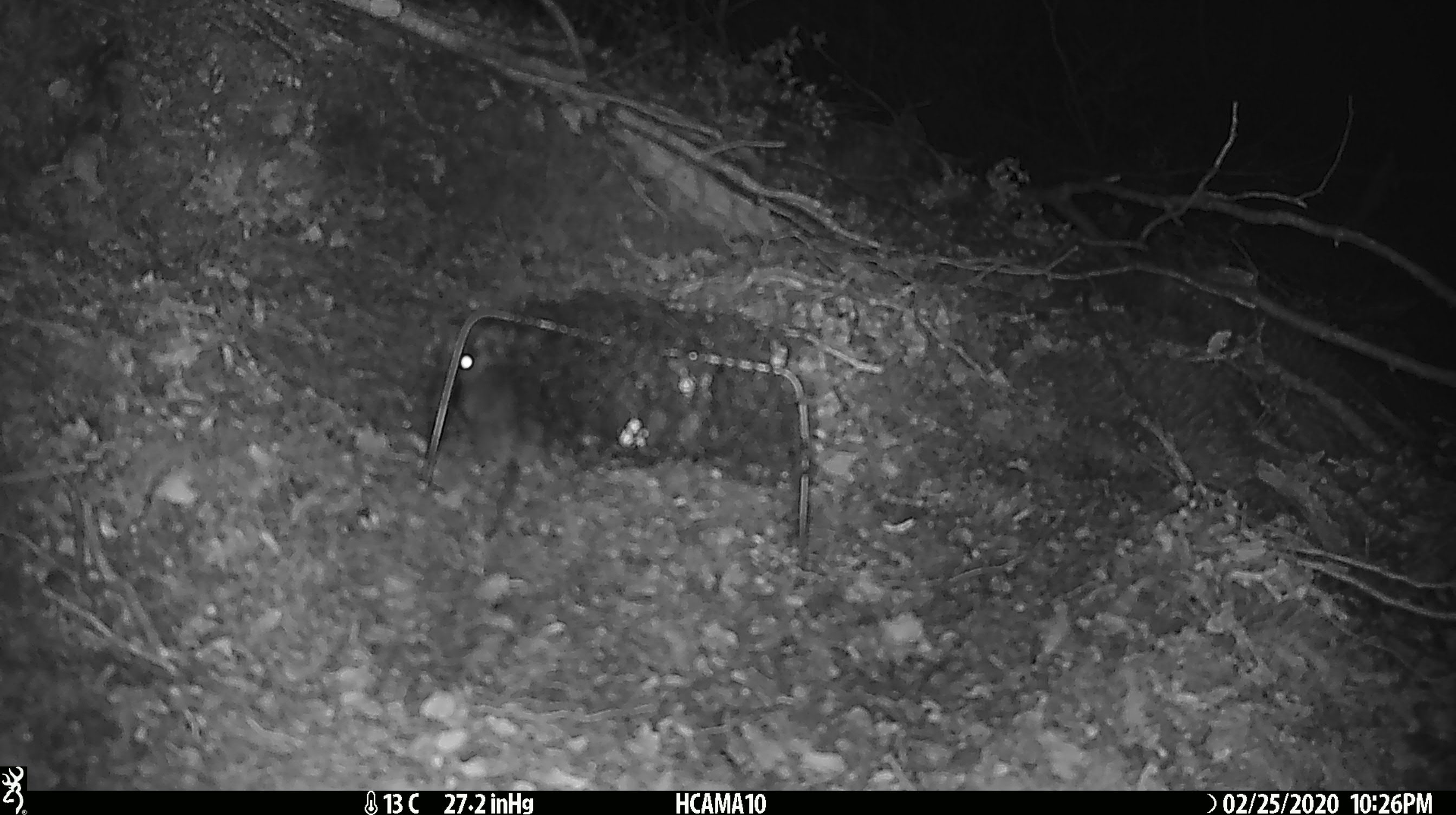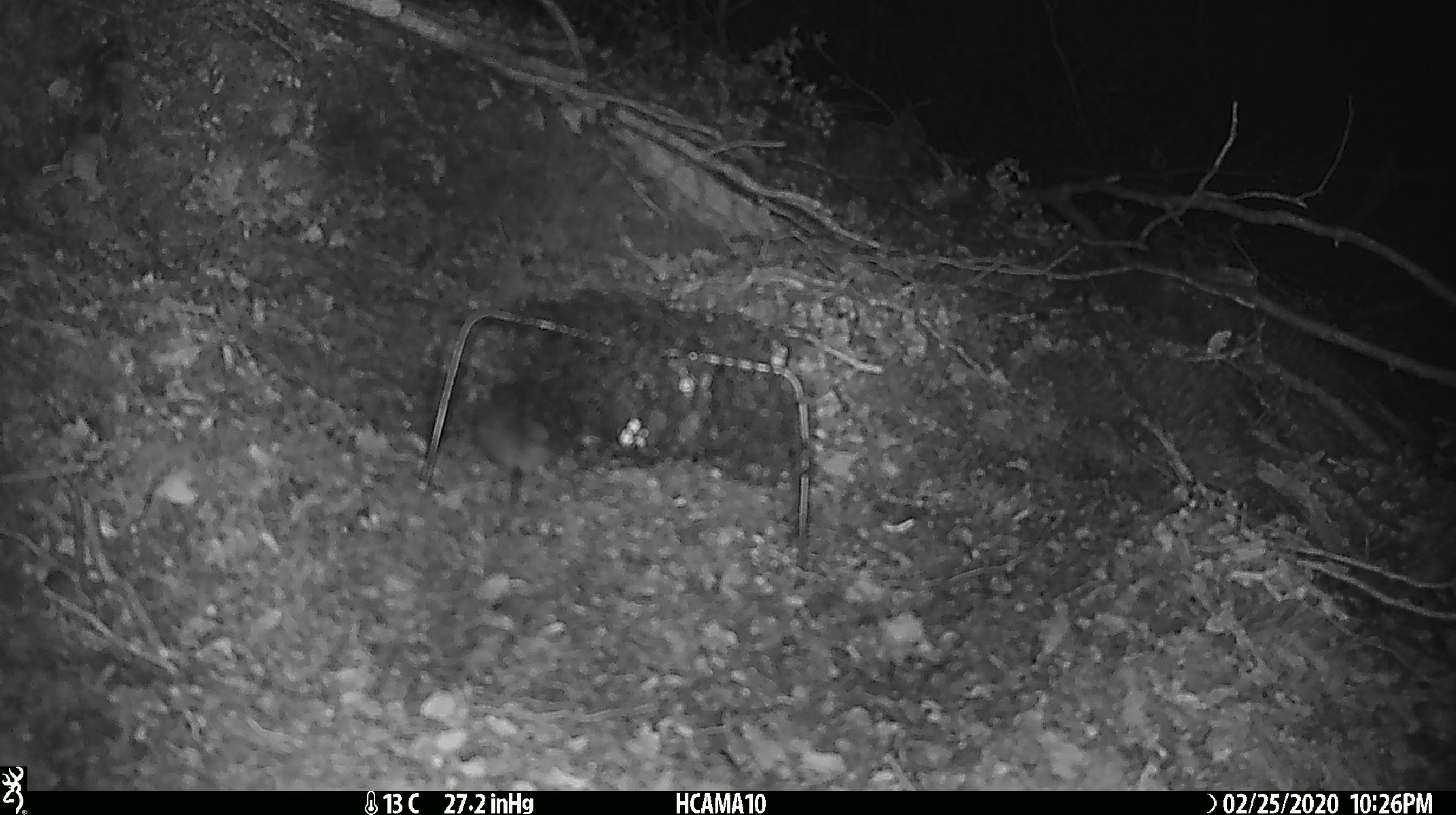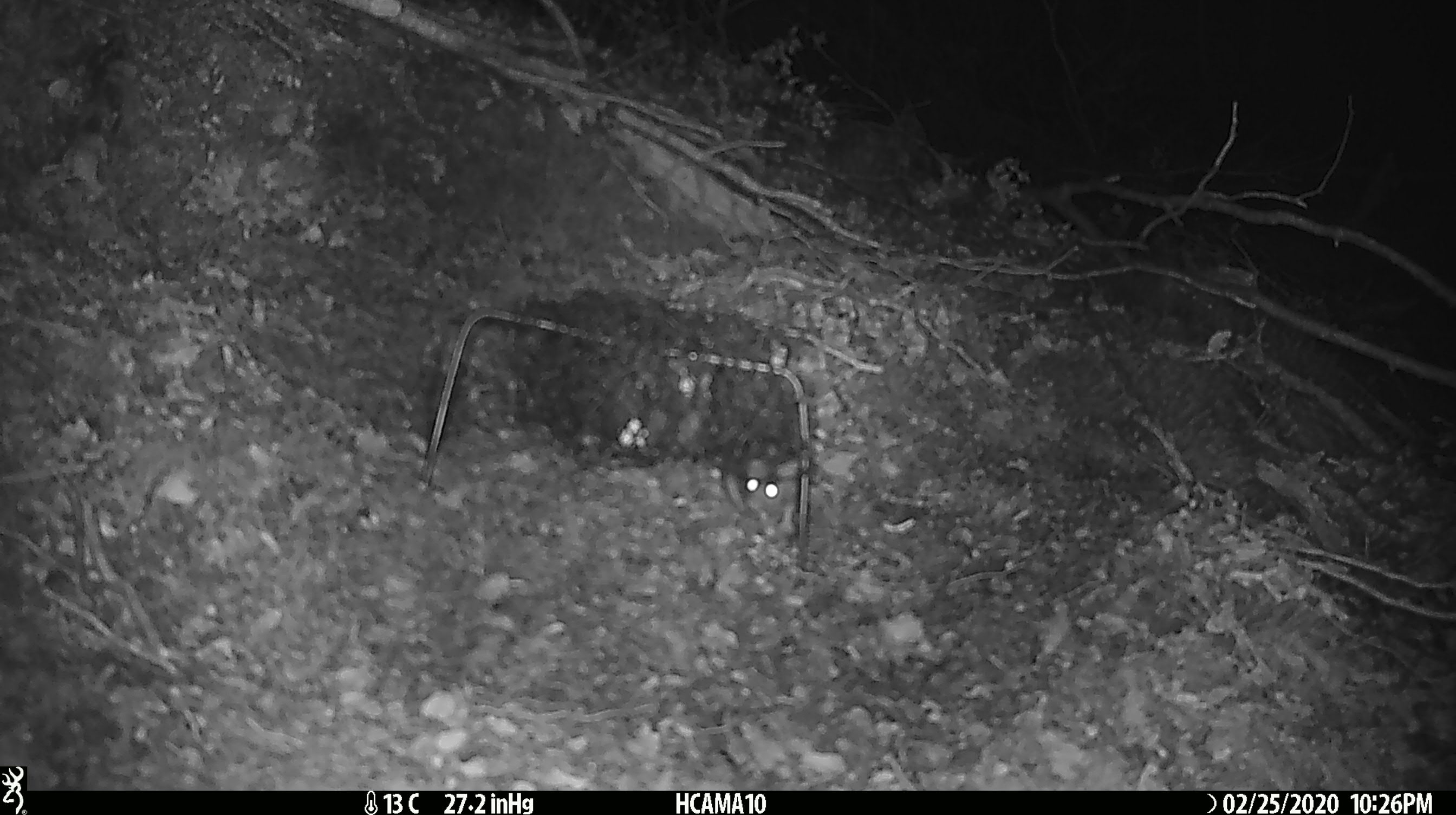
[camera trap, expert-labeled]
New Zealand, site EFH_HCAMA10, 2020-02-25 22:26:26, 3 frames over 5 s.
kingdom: Animalia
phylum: Chordata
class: Mammalia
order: Rodentia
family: Muridae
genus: Mus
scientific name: Mus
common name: mouse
Mouse (Mus).